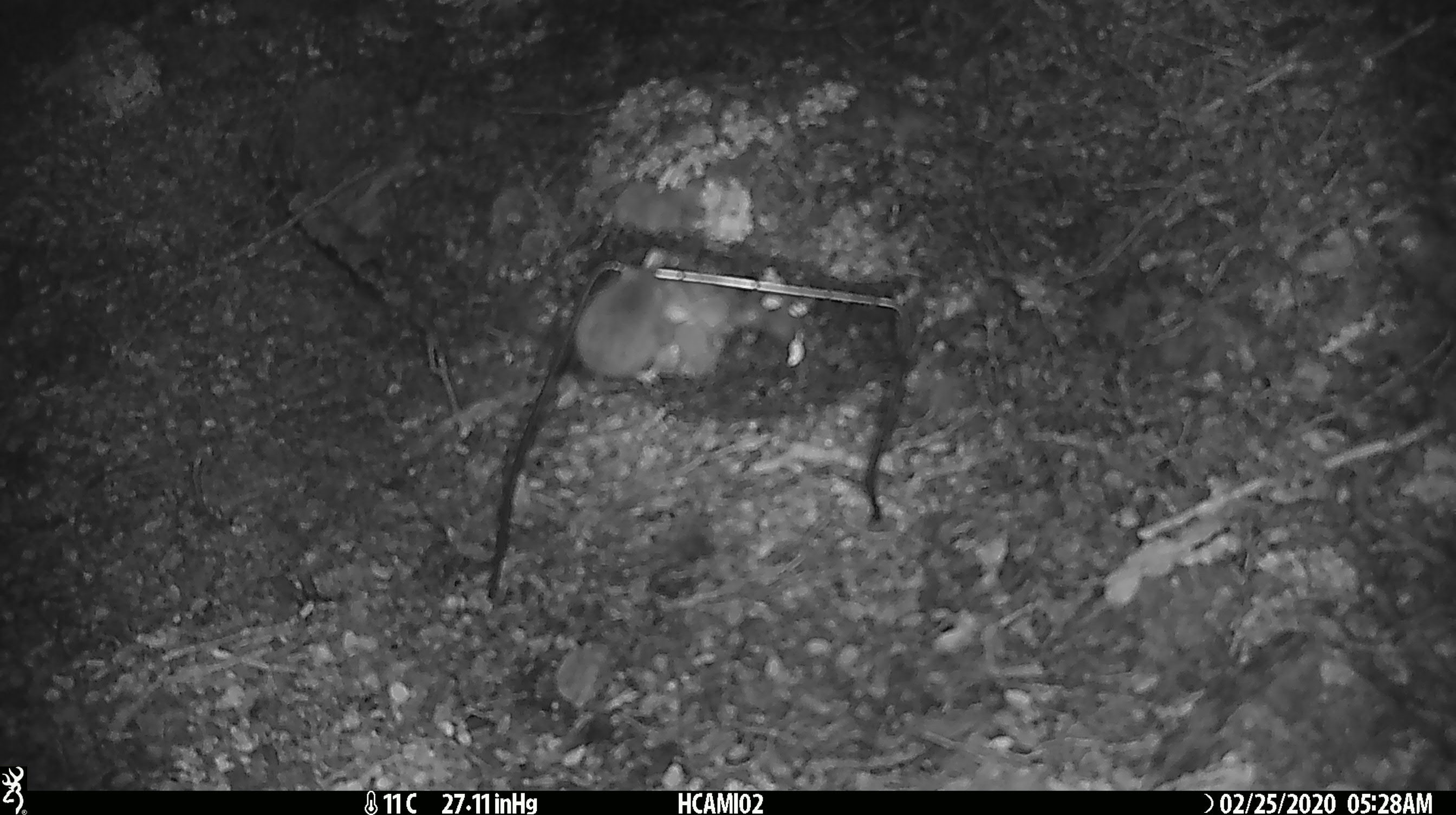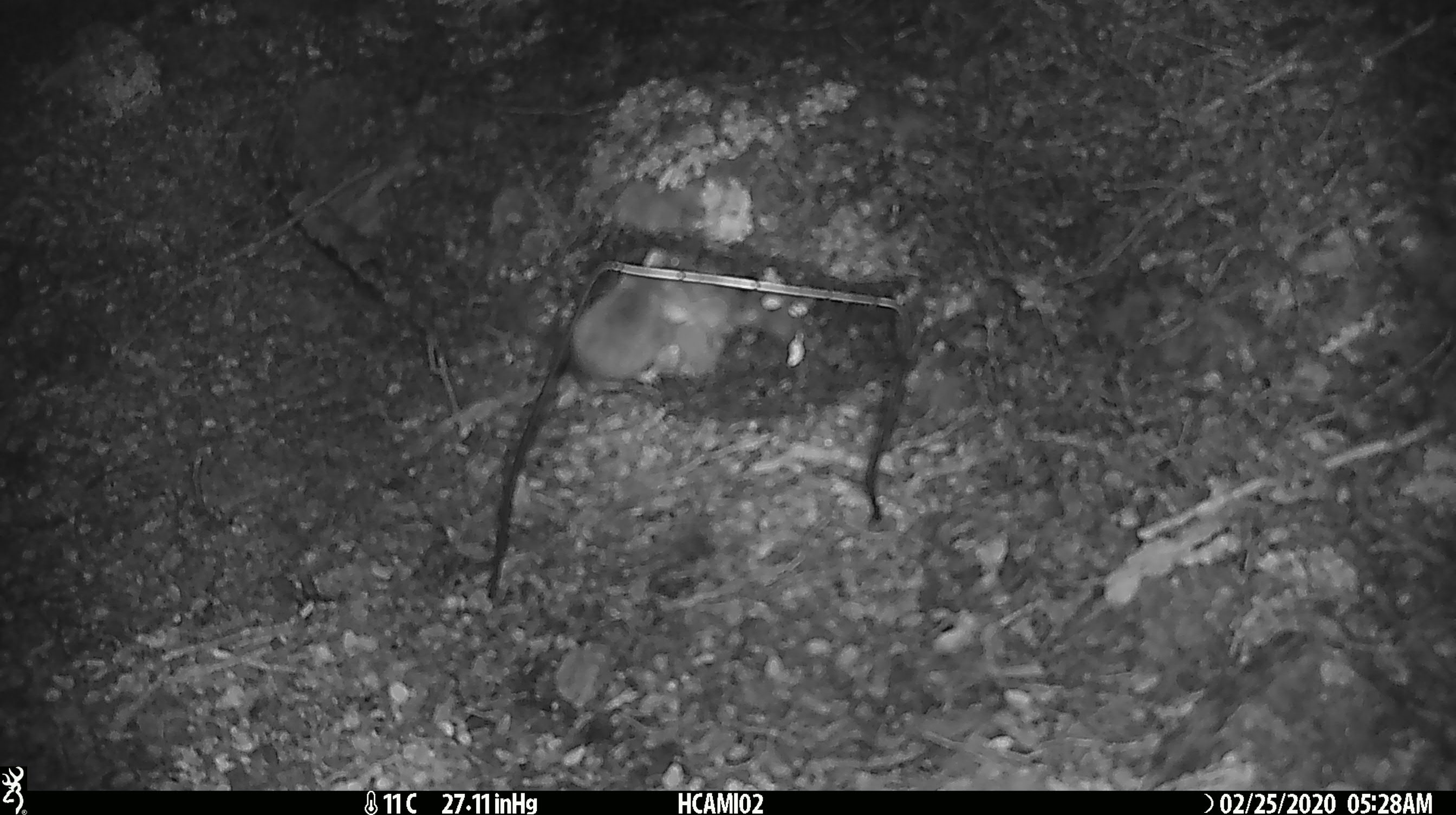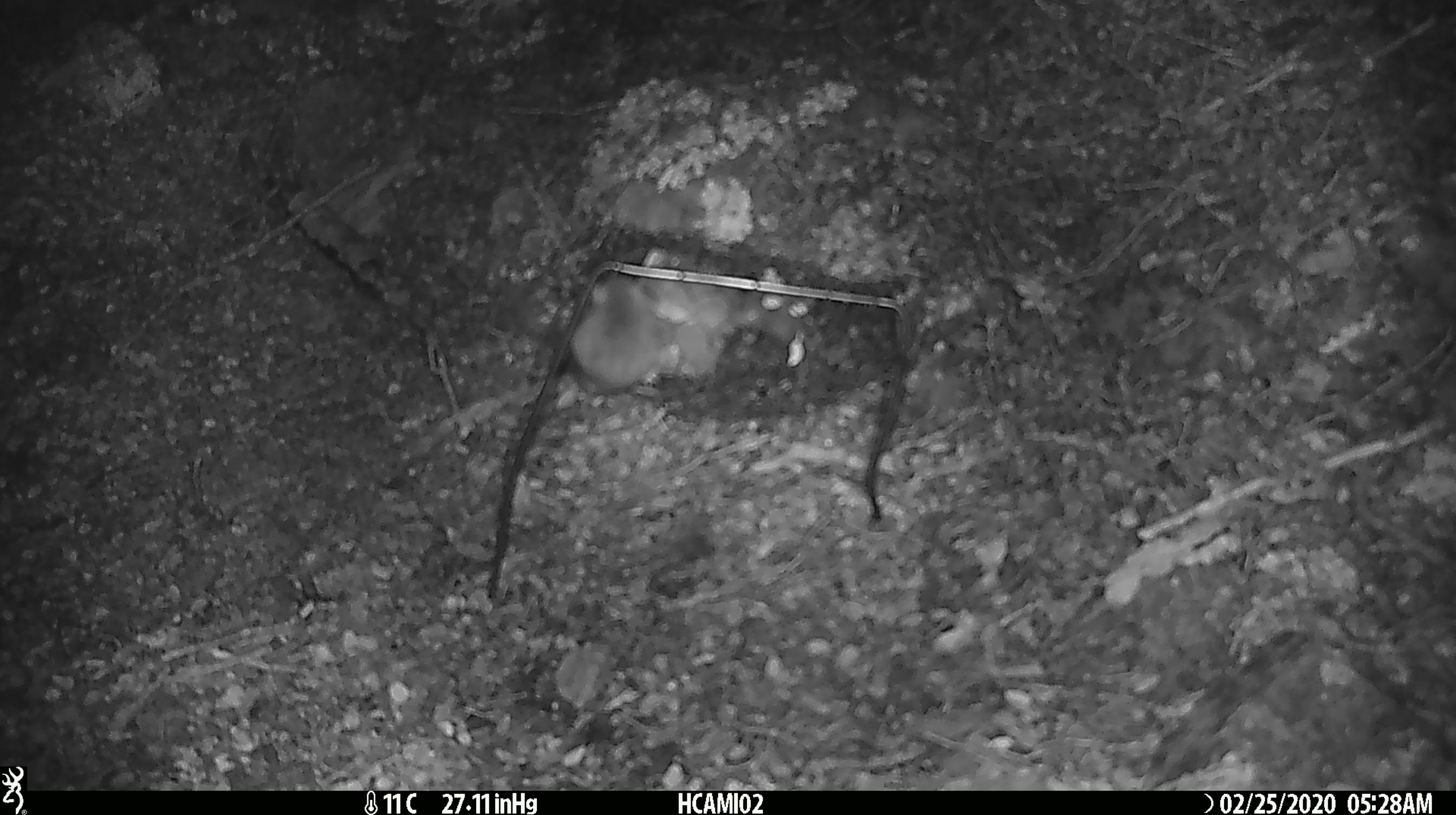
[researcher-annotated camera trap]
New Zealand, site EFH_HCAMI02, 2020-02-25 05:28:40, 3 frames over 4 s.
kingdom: Animalia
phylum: Chordata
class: Mammalia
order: Rodentia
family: Muridae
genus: Mus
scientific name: Mus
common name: mouse